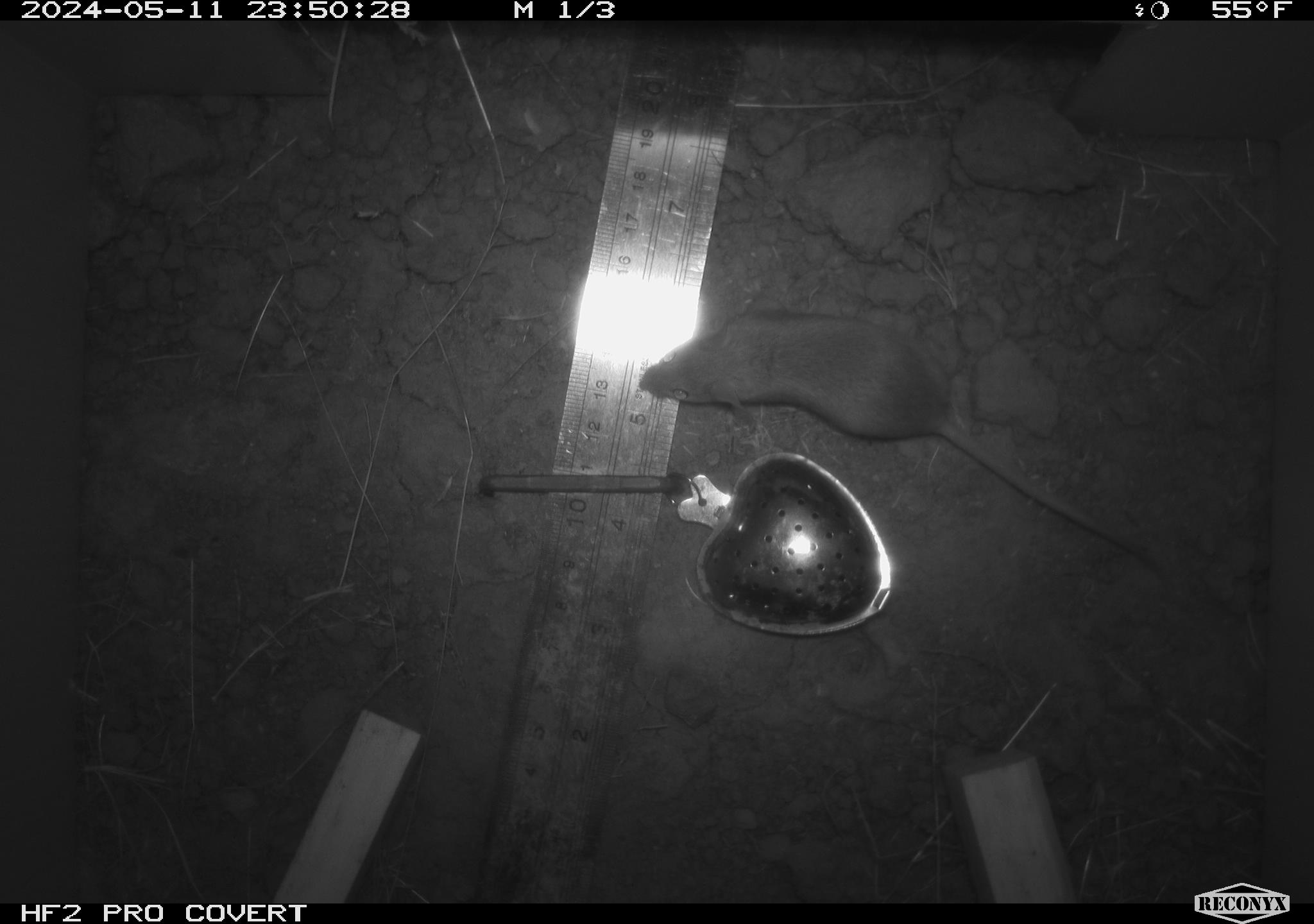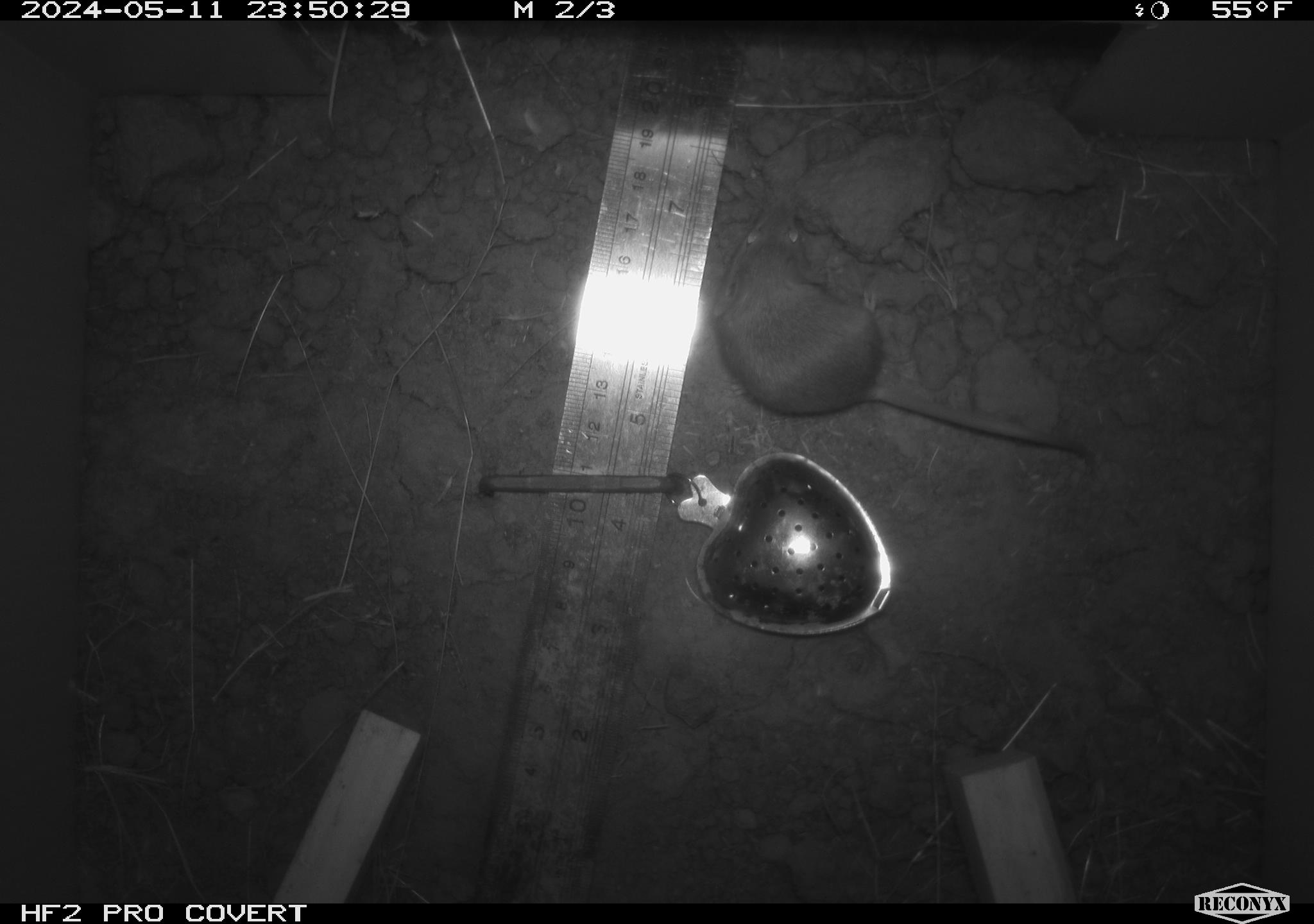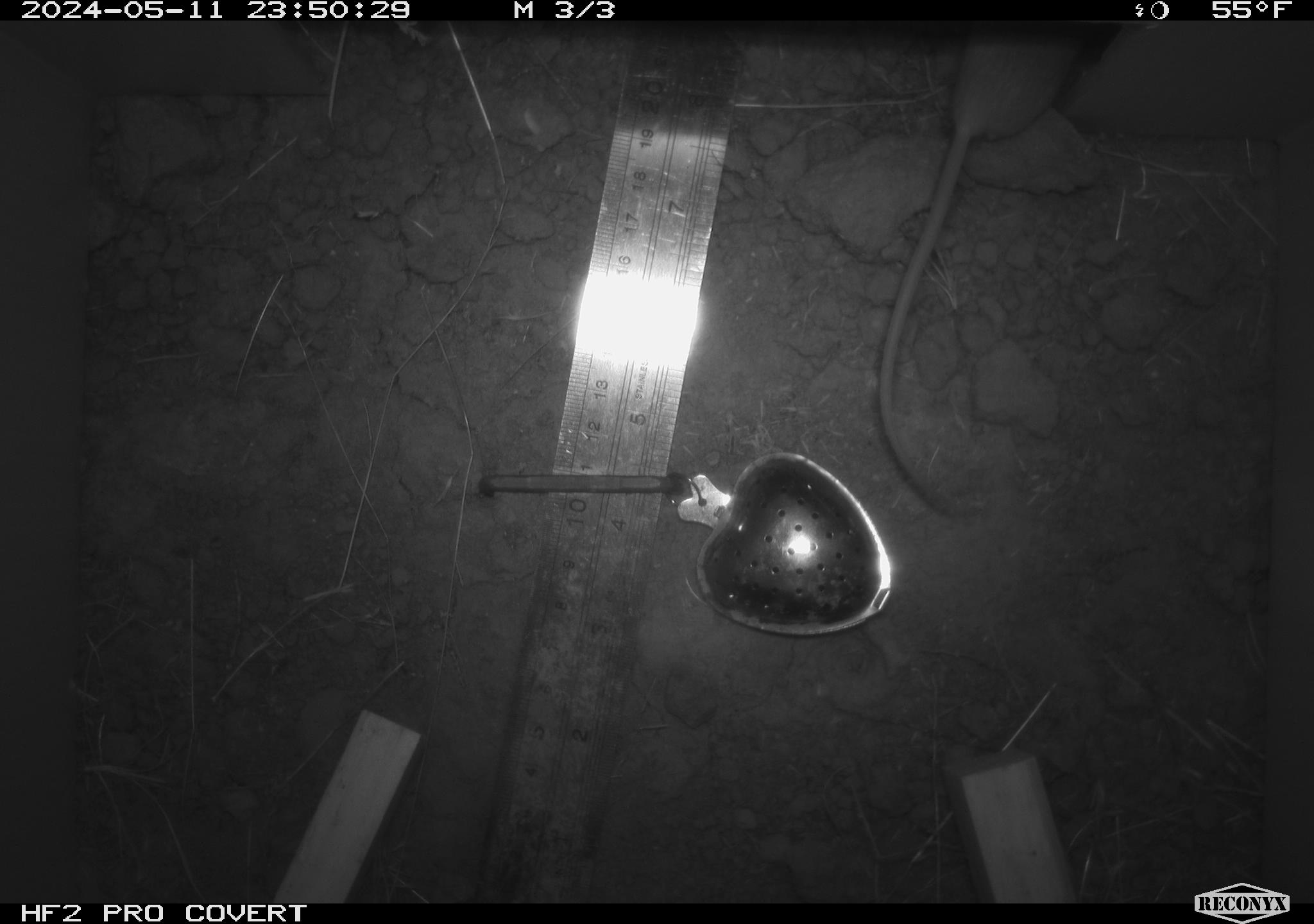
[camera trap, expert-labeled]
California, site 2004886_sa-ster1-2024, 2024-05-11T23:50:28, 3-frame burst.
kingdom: Animalia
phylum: Chordata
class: Mammalia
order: Rodentia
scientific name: Rodentia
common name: mouse species